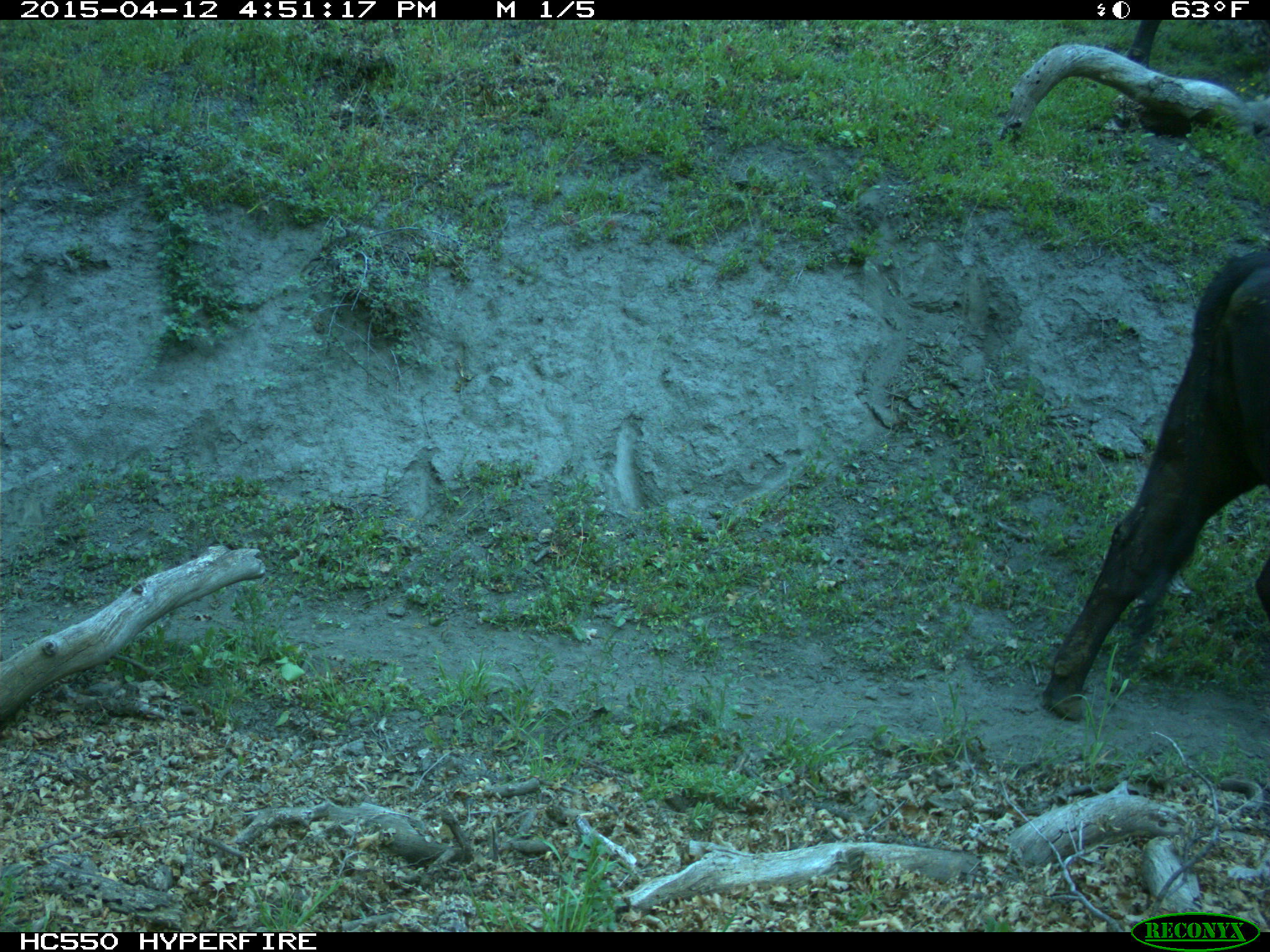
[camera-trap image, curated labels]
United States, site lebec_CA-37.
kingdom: Animalia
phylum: Chordata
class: Mammalia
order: Artiodactyla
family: Bovidae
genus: Bos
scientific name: Bos taurus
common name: domestic cow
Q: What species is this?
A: Bos taurus (domestic cow).